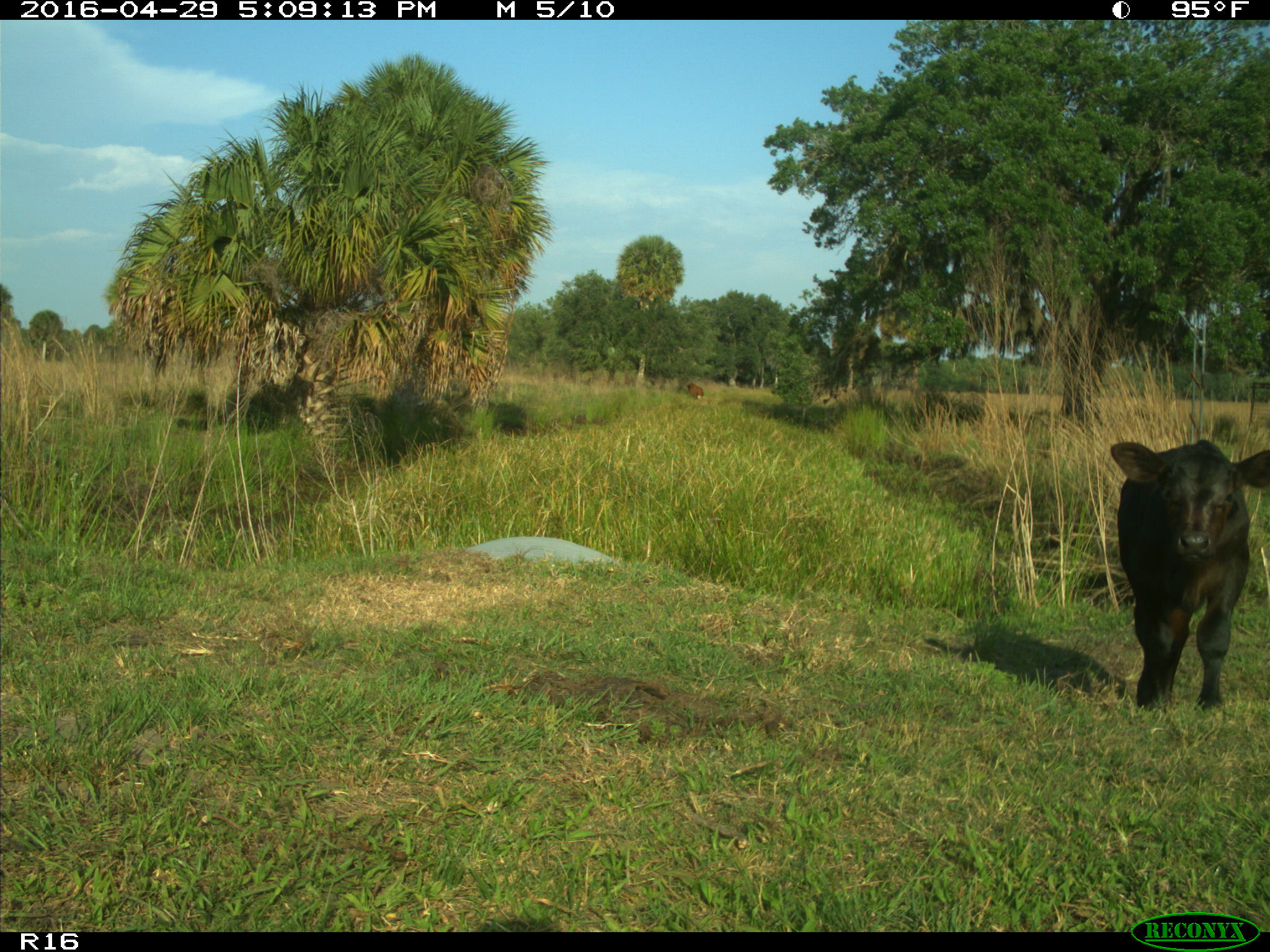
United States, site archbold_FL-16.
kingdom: Animalia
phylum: Chordata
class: Mammalia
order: Artiodactyla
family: Bovidae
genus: Bos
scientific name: Bos taurus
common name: domestic cow